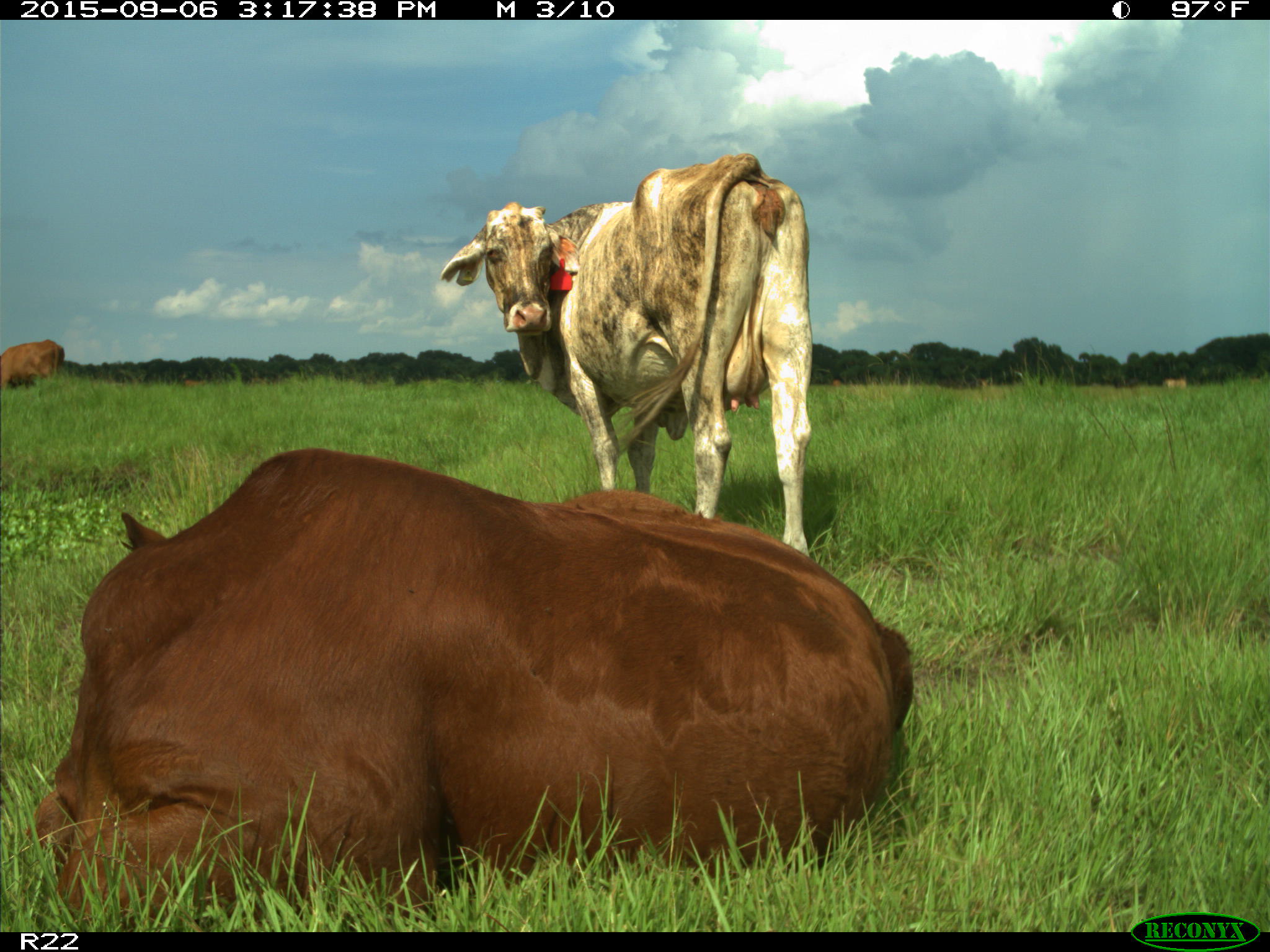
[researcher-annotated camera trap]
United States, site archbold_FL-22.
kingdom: Animalia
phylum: Chordata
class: Mammalia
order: Artiodactyla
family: Bovidae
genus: Bos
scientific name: Bos taurus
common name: domestic cow